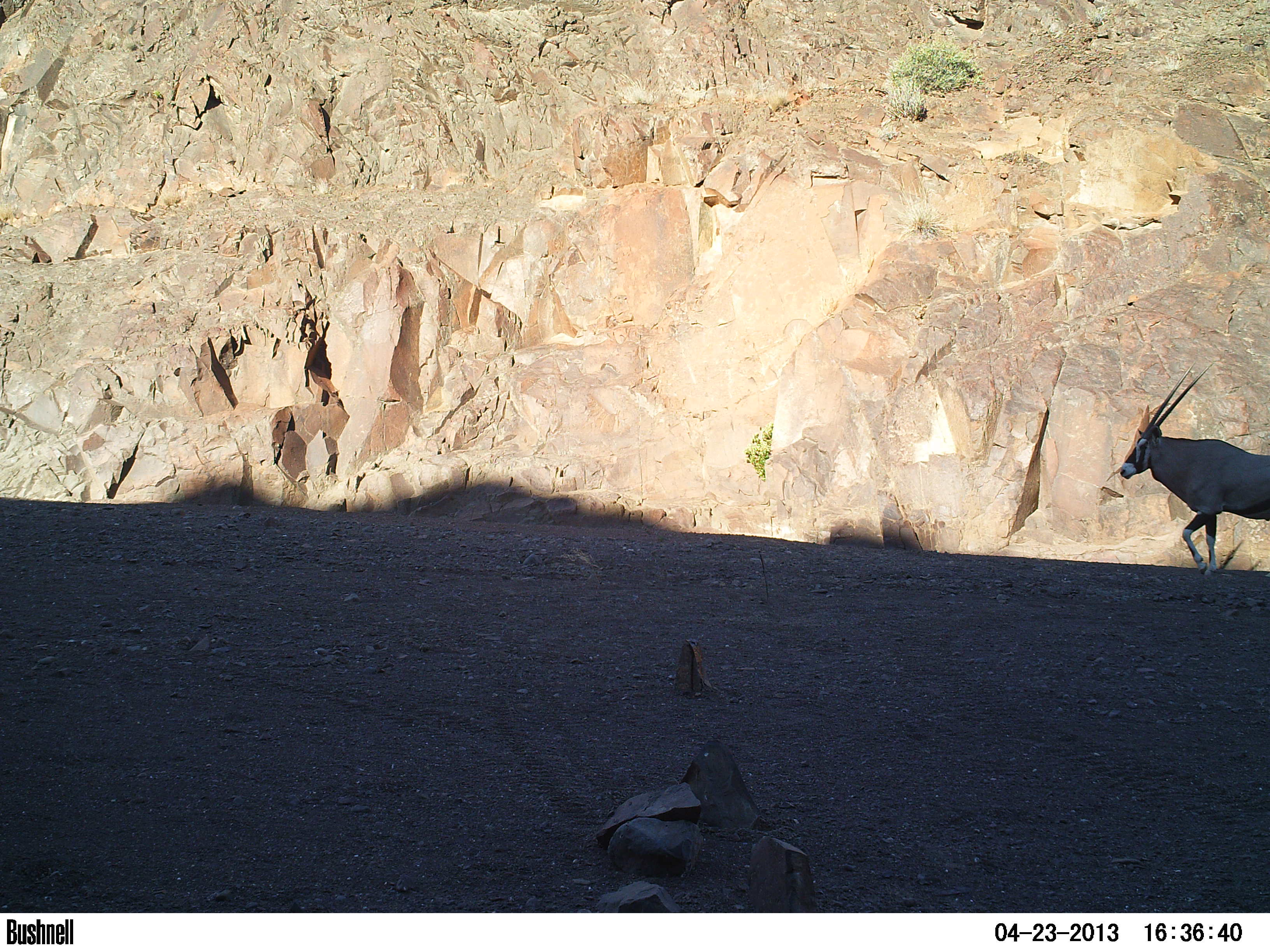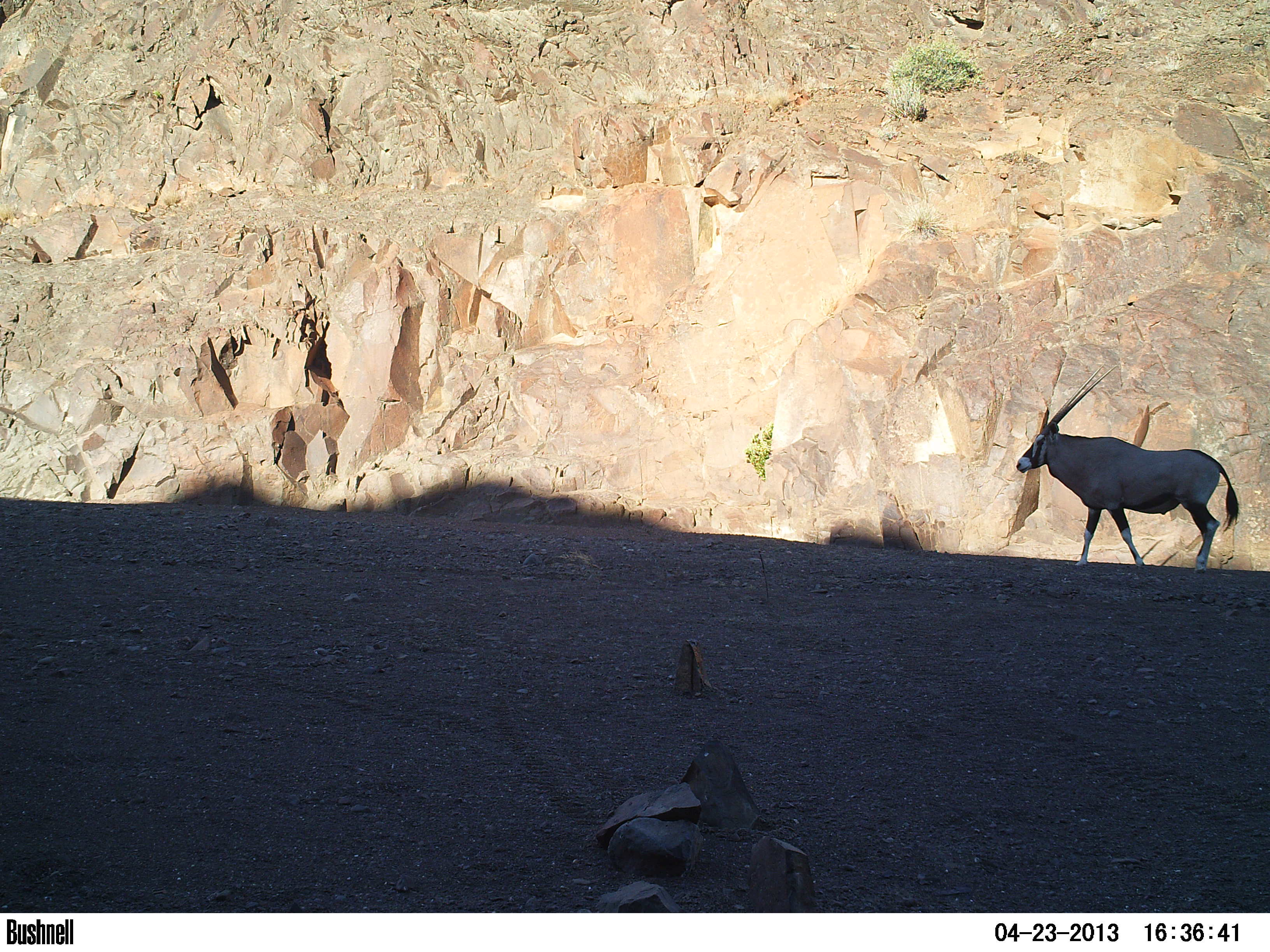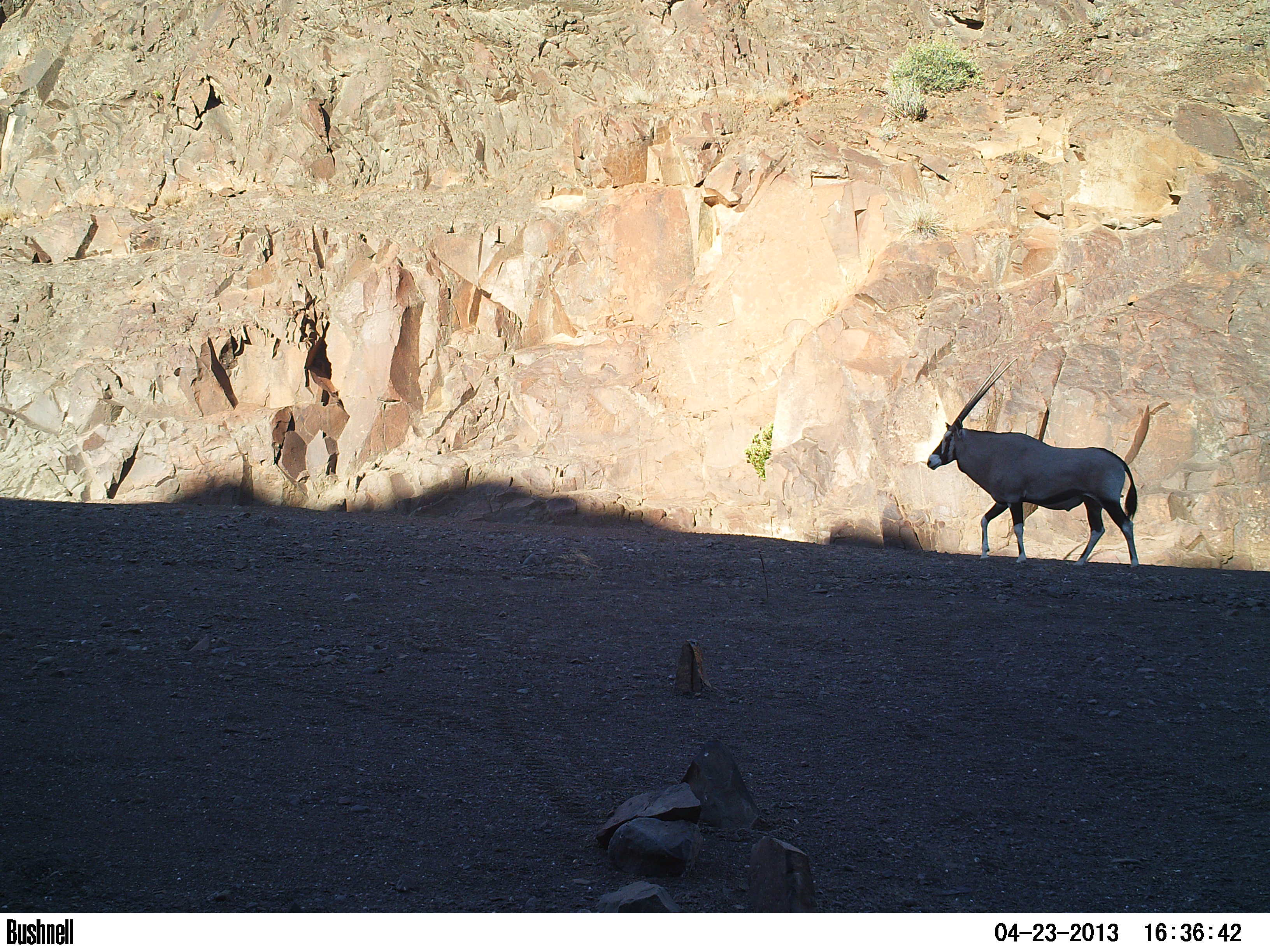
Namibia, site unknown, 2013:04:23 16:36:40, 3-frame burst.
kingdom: Animalia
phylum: Chordata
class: Mammalia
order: Artiodactyla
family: Bovidae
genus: Oryx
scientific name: Oryx gazella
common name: gemsbok